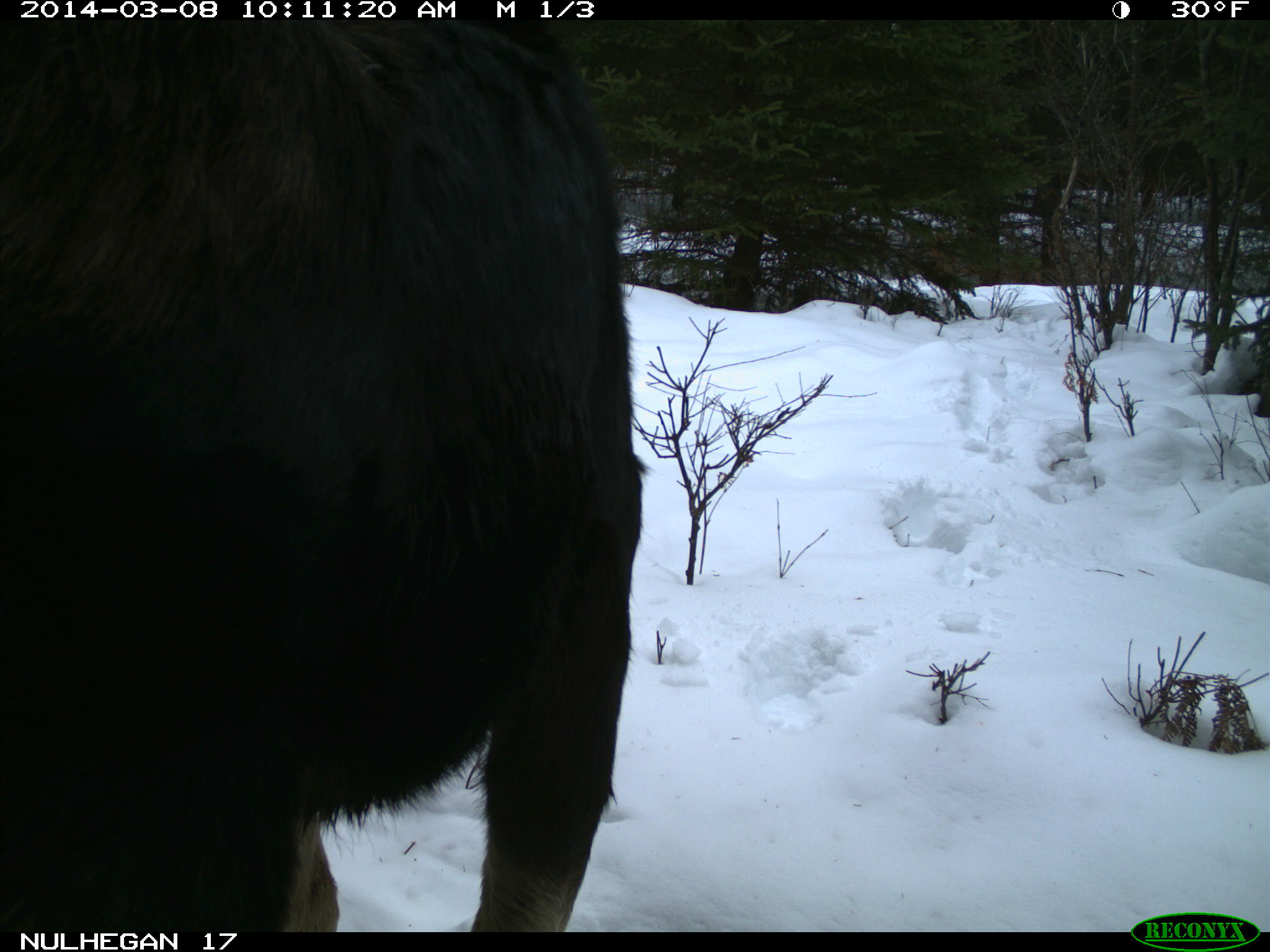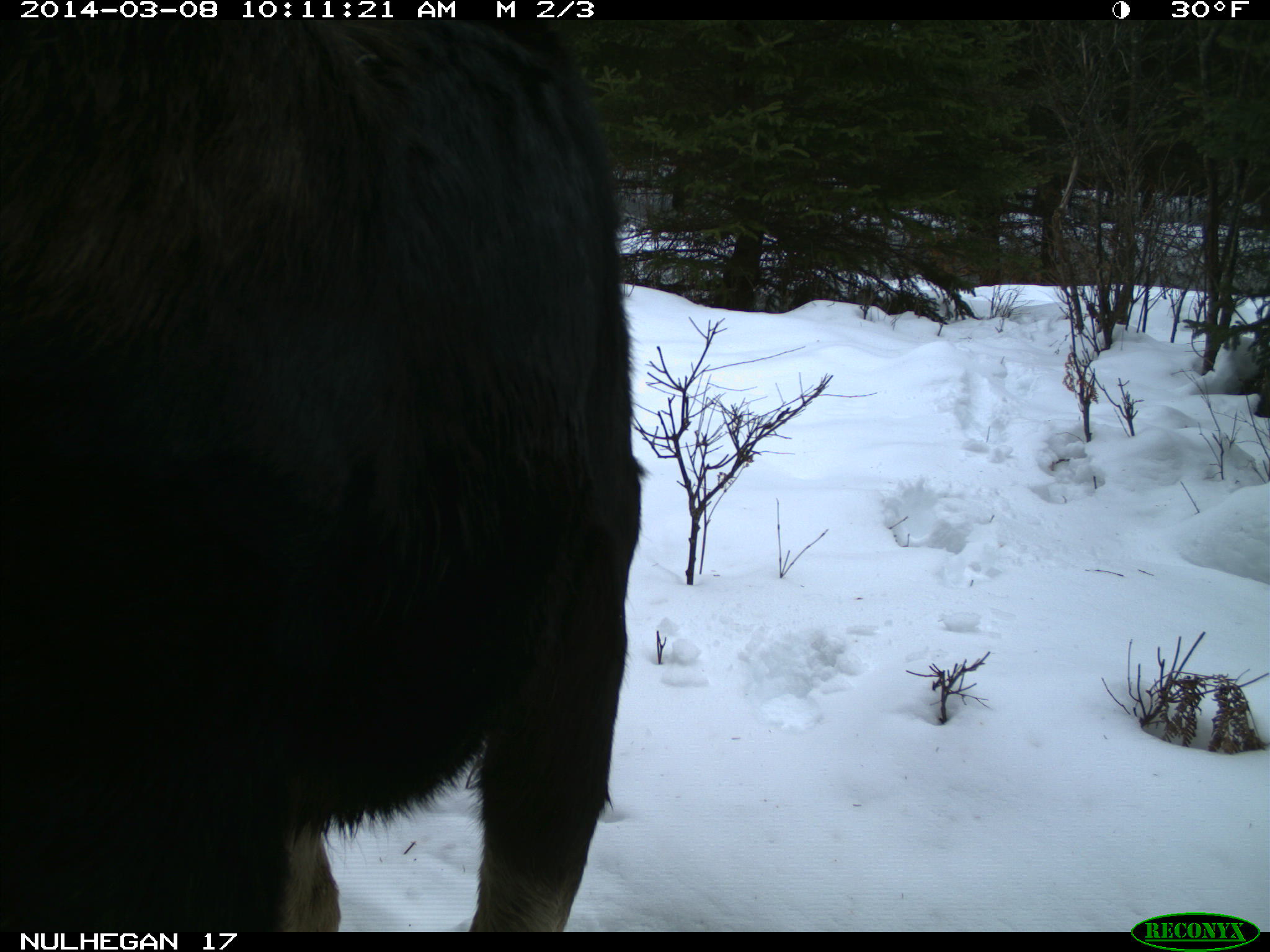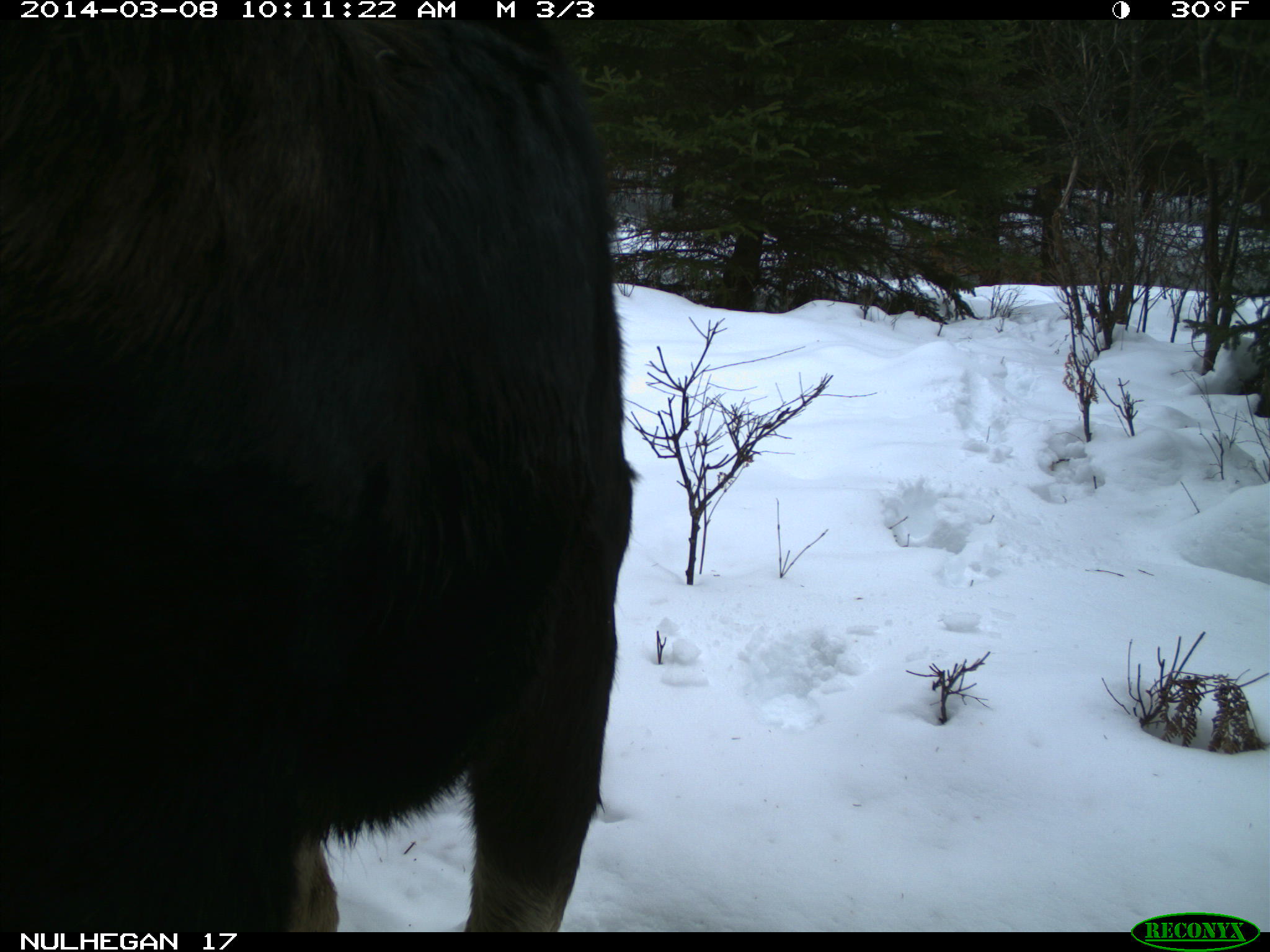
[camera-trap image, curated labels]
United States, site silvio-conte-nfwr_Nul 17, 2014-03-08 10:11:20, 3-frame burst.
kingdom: Animalia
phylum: Chordata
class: Mammalia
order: Artiodactyla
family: Cervidae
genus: Alces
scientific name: Alces alces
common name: moose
Moose (Alces alces).